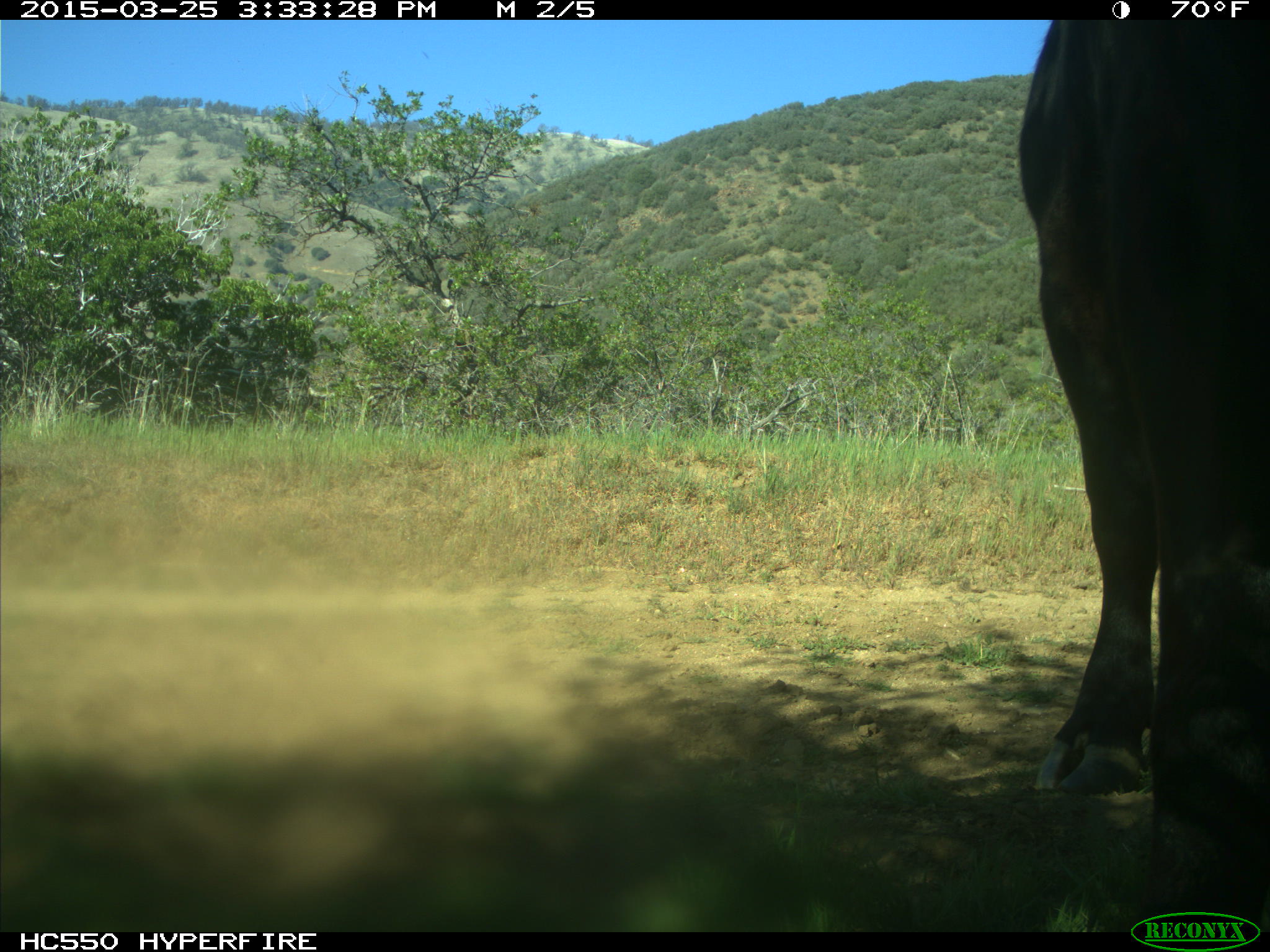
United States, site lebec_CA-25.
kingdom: Animalia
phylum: Chordata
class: Mammalia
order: Artiodactyla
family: Bovidae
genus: Bos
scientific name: Bos taurus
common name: domestic cow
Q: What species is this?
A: Bos taurus (domestic cow).